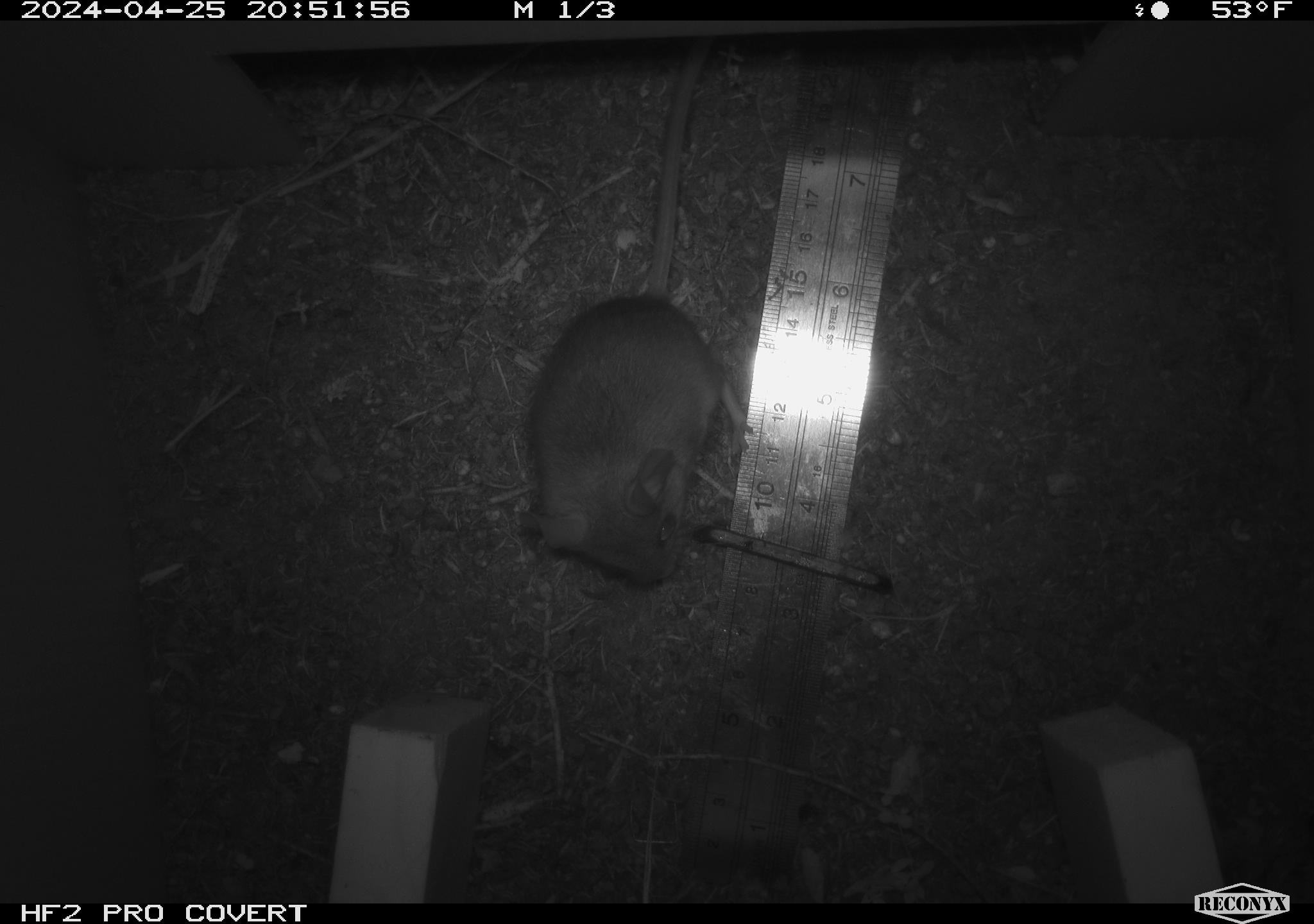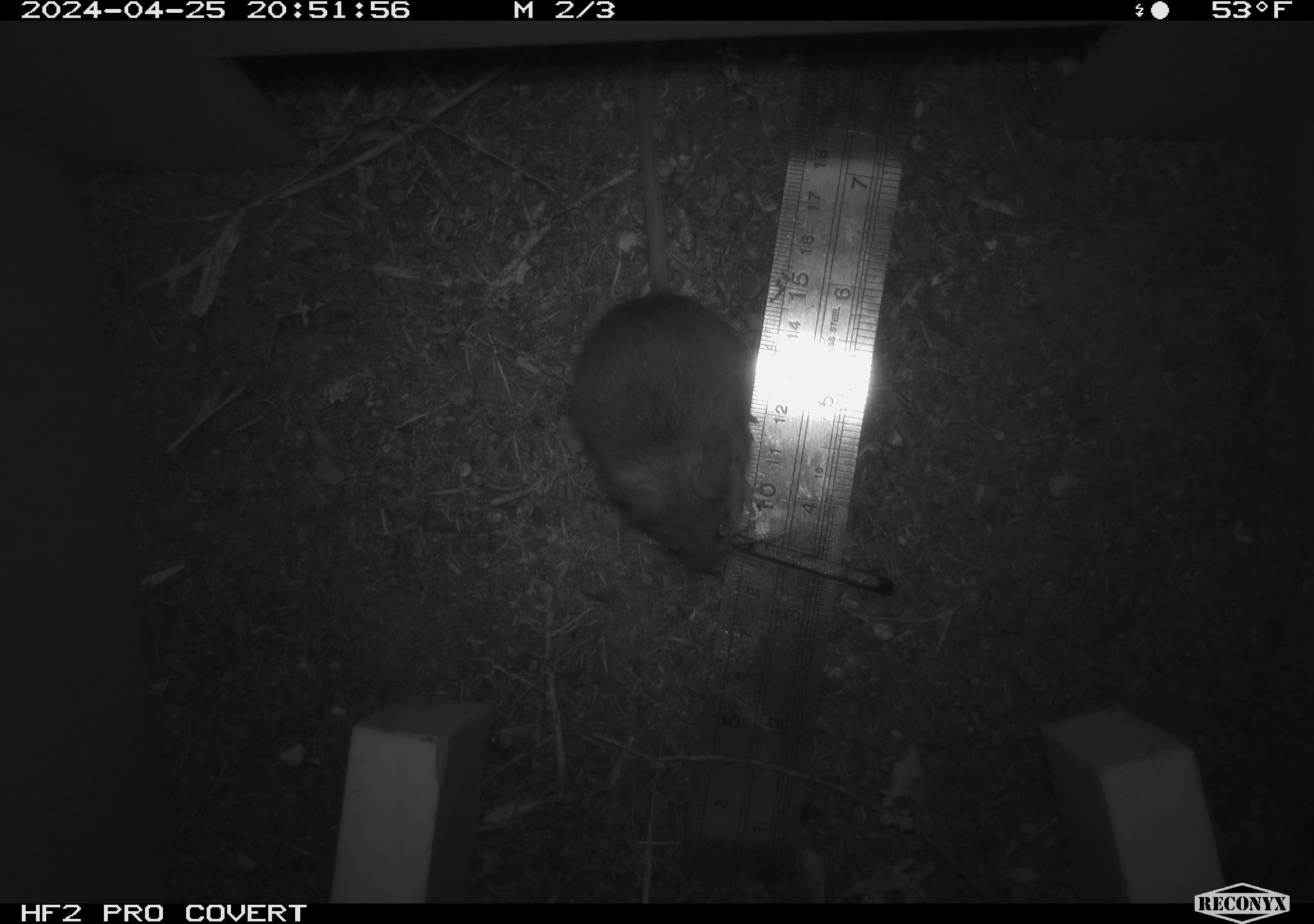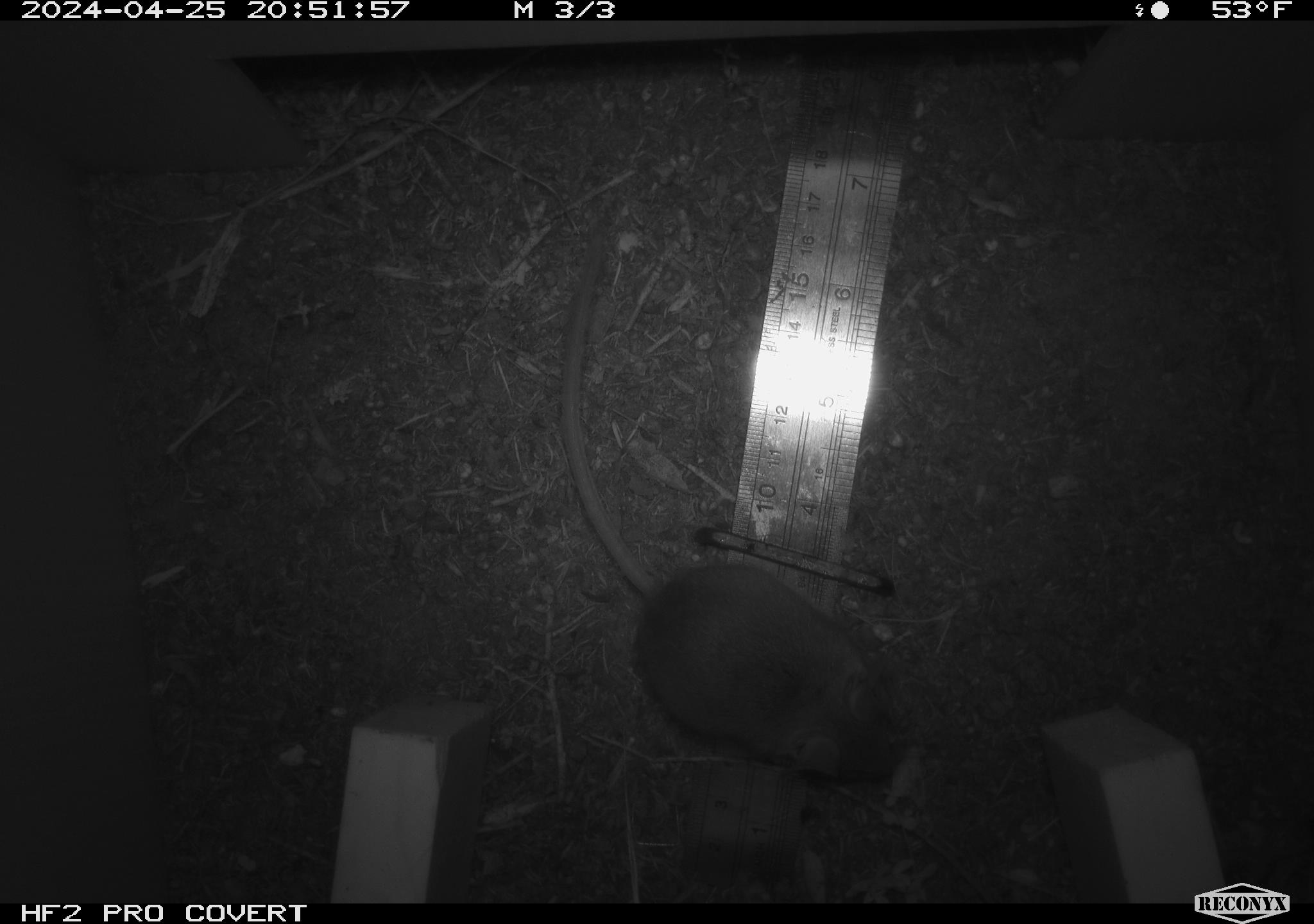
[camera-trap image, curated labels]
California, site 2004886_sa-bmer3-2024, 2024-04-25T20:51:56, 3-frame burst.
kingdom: Animalia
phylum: Chordata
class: Mammalia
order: Rodentia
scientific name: Rodentia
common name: mouse species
Mouse species (Rodentia).